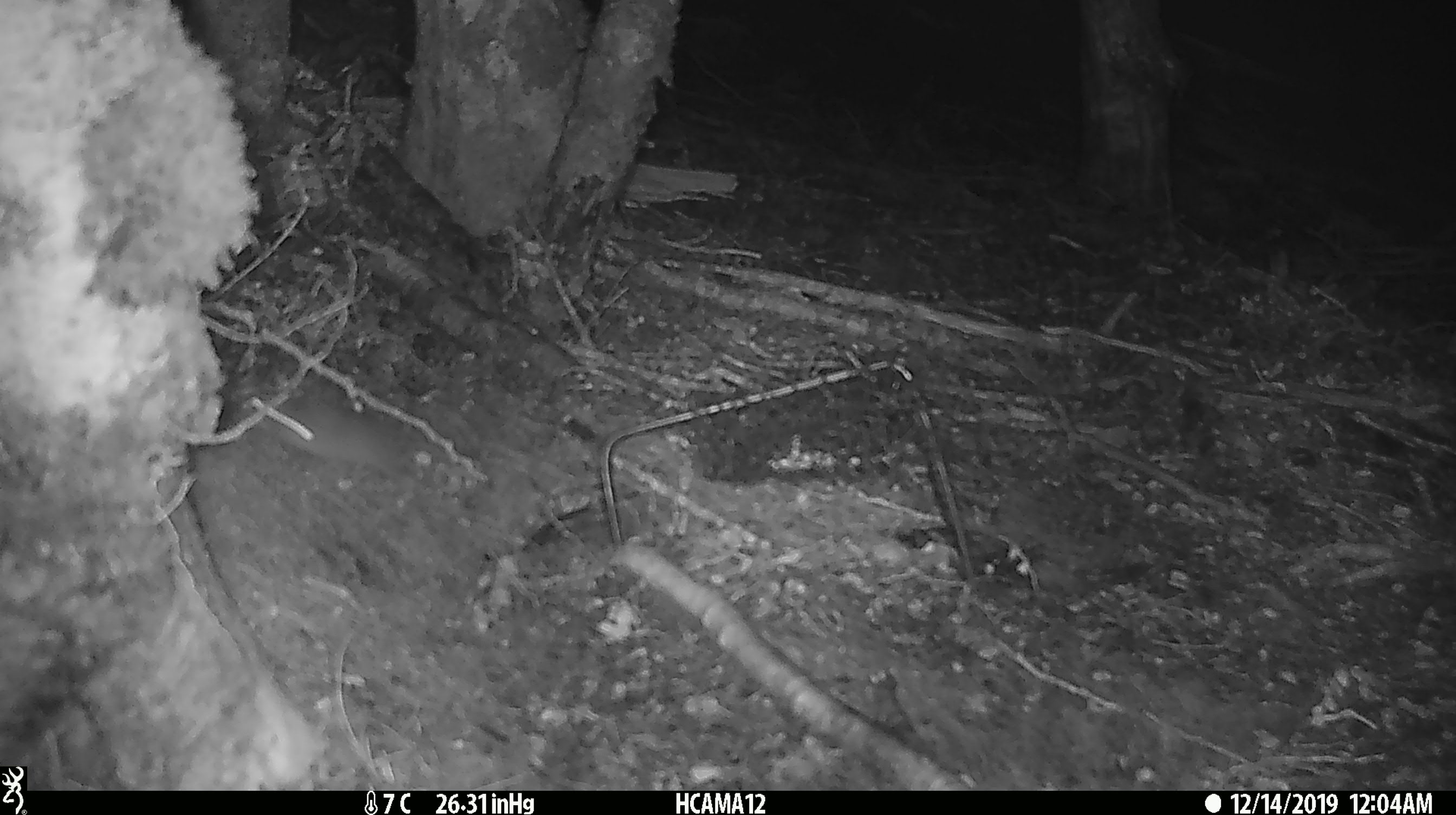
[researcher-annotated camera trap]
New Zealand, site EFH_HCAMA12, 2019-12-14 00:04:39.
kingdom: Animalia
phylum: Chordata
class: Mammalia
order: Rodentia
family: Muridae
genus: Mus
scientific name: Mus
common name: mouse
Mouse (Mus).